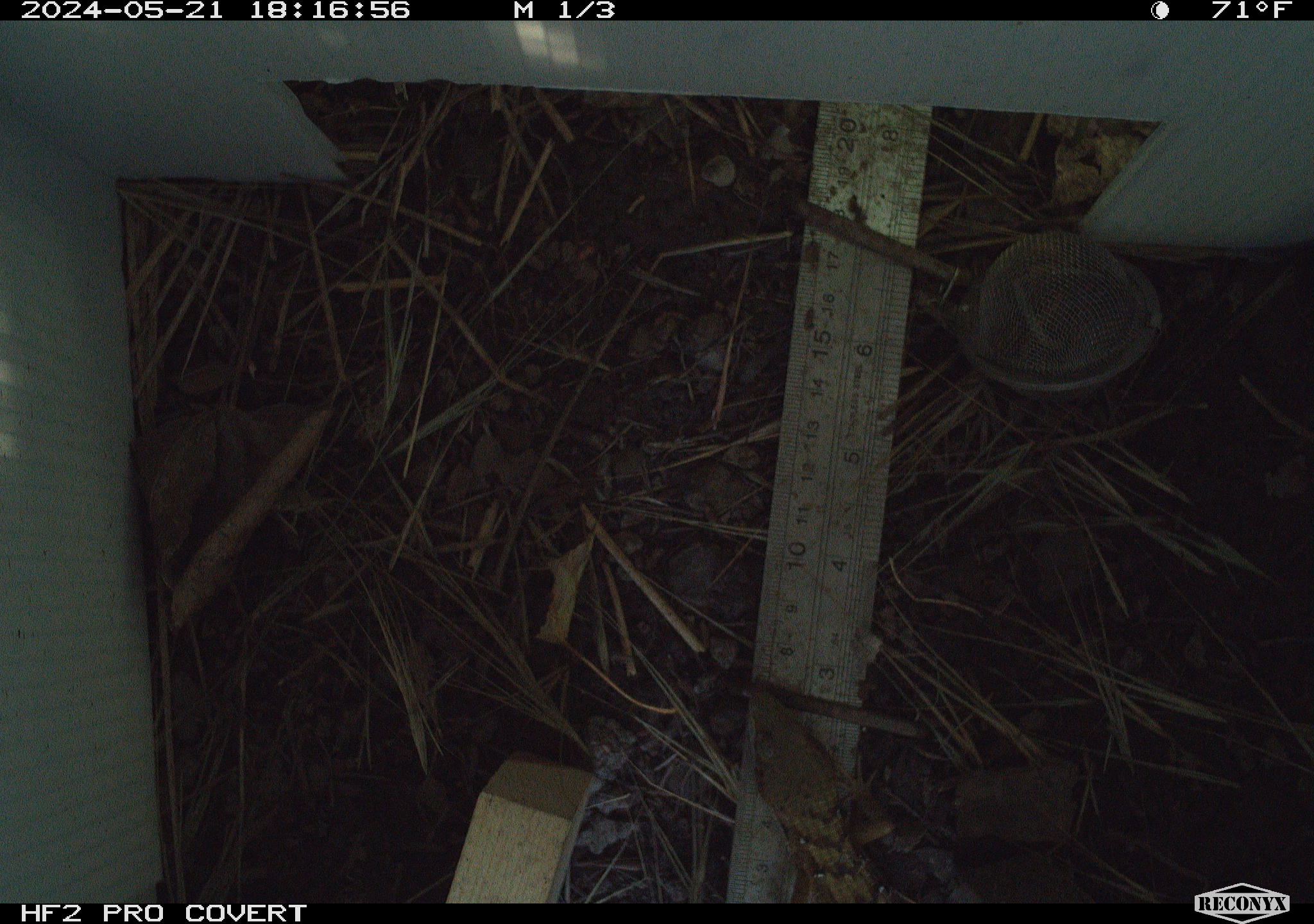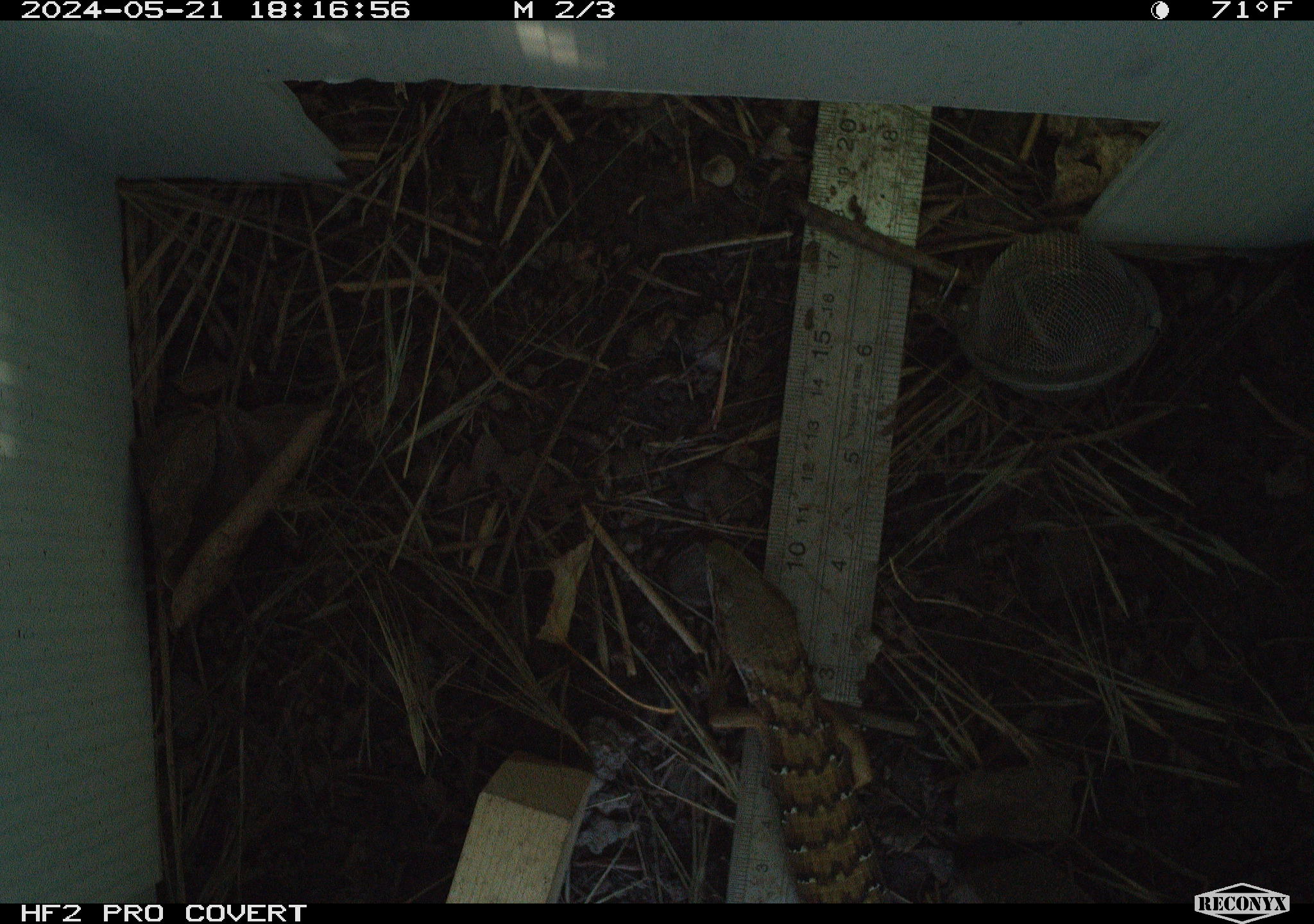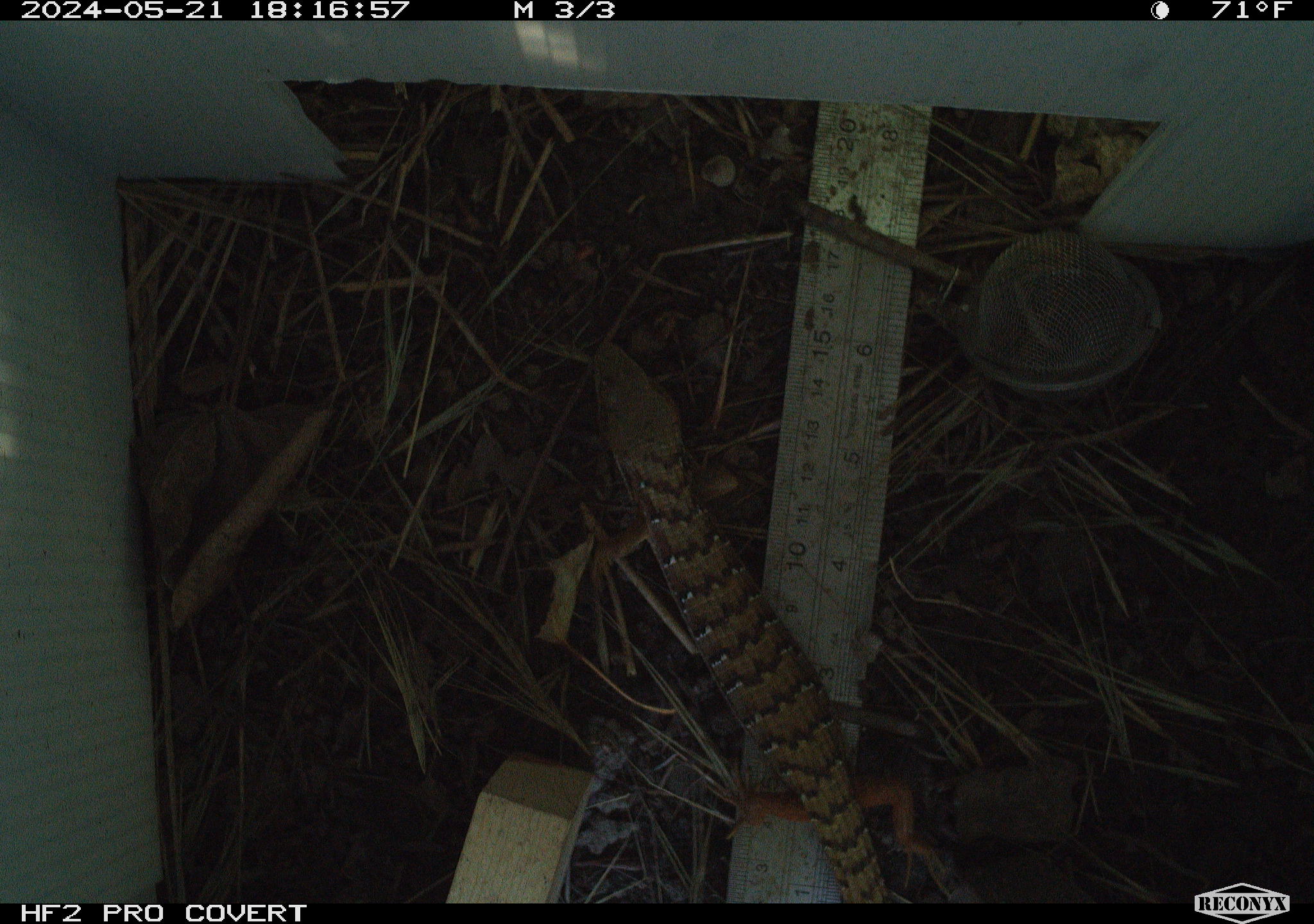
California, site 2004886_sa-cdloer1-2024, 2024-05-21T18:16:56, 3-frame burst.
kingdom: Animalia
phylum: Chordata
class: Reptilia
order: Squamata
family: Anguidae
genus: Elgaria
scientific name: Elgaria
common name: alligator lizards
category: elgaria species